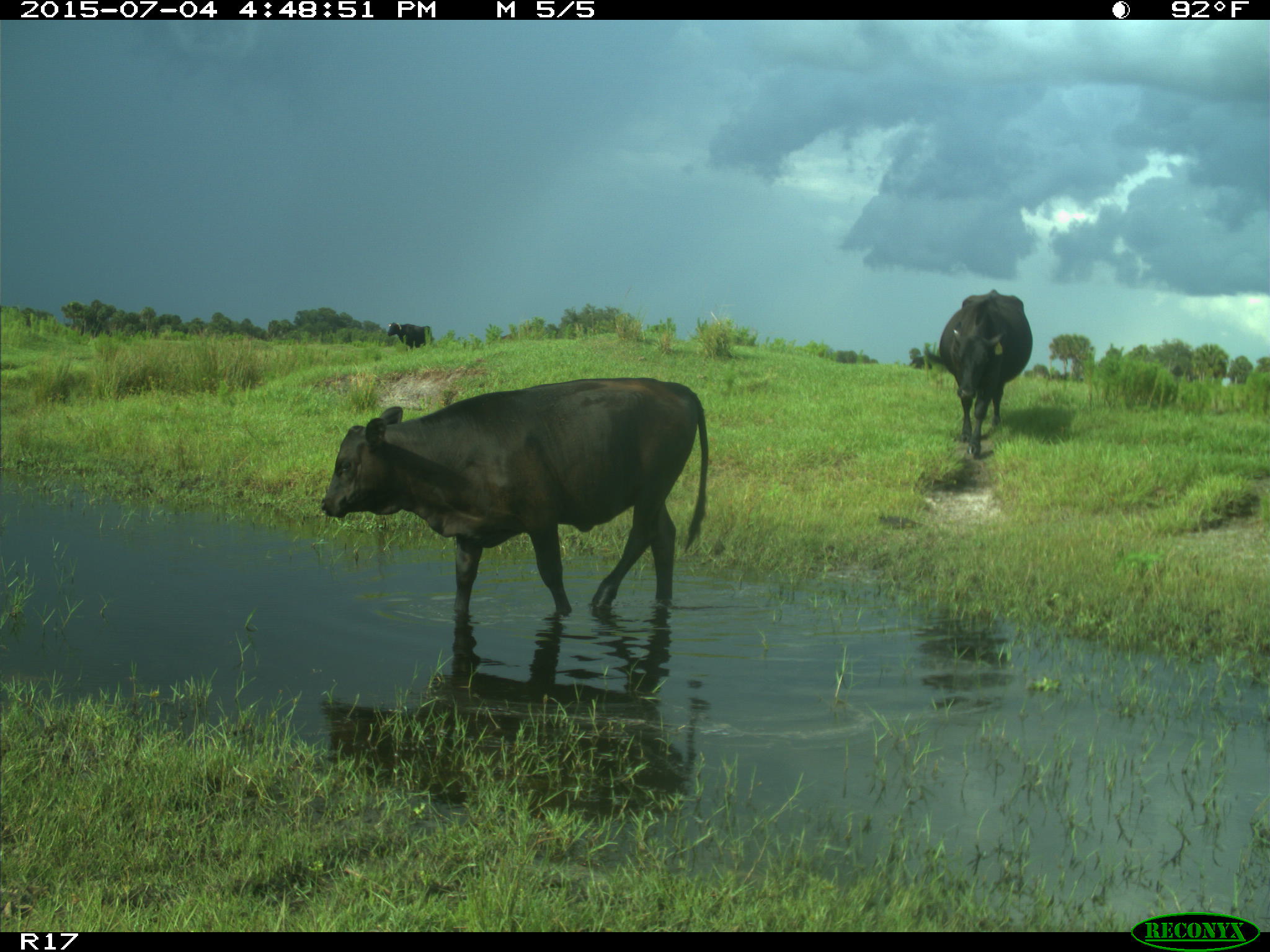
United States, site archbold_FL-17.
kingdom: Animalia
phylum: Chordata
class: Mammalia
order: Artiodactyla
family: Bovidae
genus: Bos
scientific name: Bos taurus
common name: domestic cow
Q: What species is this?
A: Bos taurus (domestic cow).